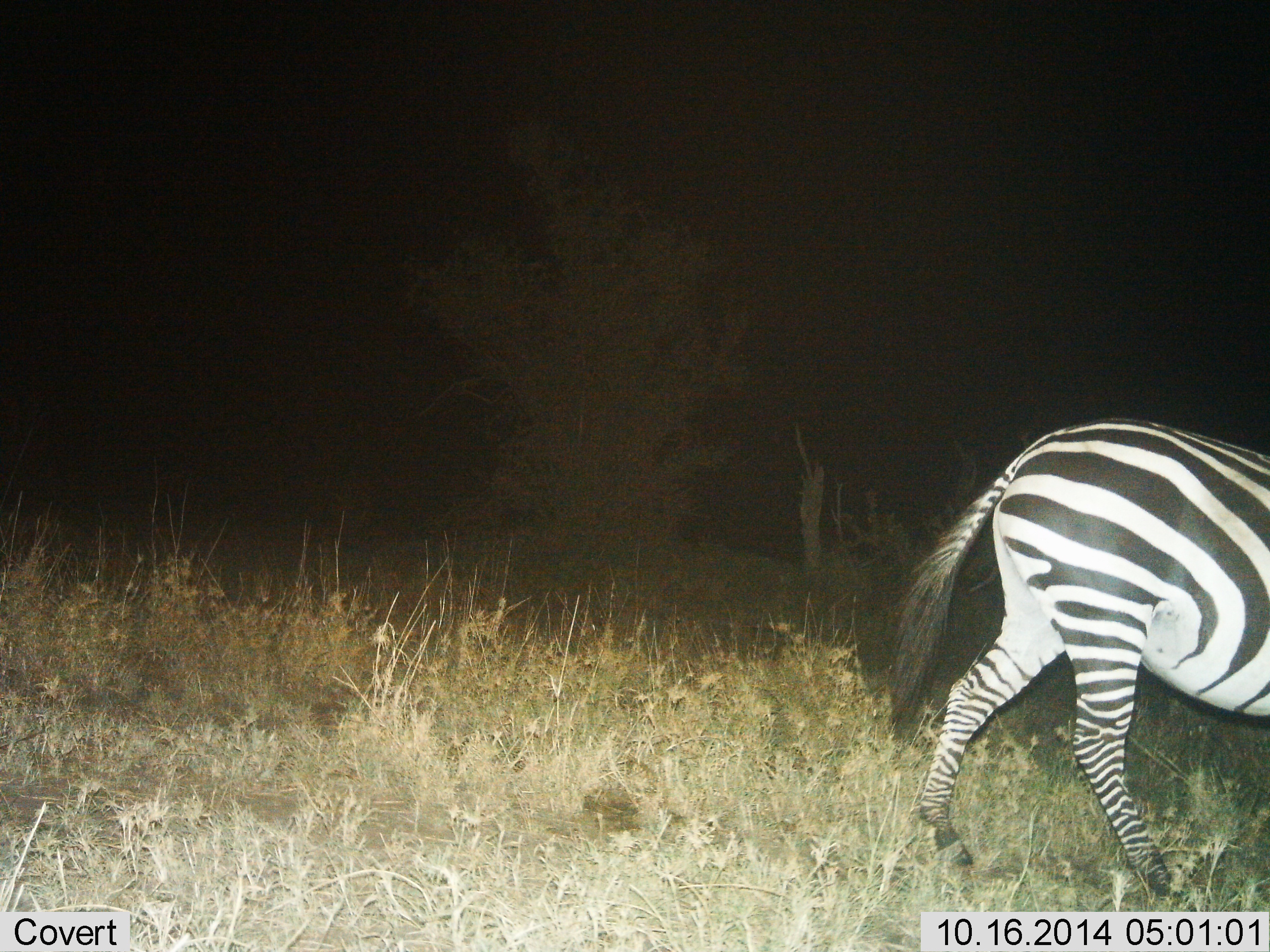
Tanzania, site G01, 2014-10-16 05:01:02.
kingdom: Animalia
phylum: Chordata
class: Mammalia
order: Perissodactyla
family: Equidae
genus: Equus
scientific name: Equus quagga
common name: plains zebra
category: zebra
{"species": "zebra (plains zebra) (Equus quagga)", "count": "1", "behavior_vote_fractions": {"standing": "10%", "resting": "0%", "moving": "100%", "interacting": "0%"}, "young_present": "0%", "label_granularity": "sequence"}